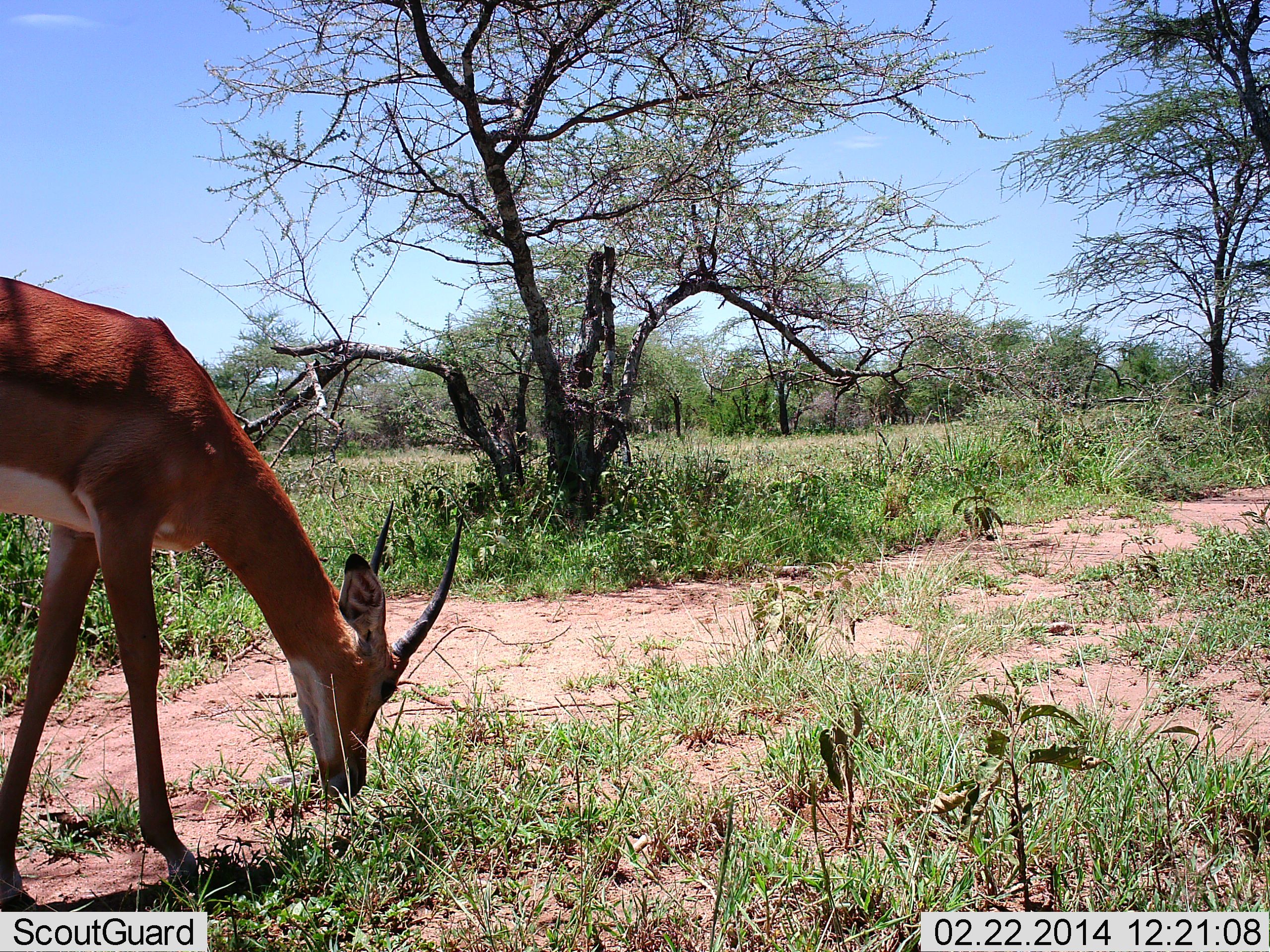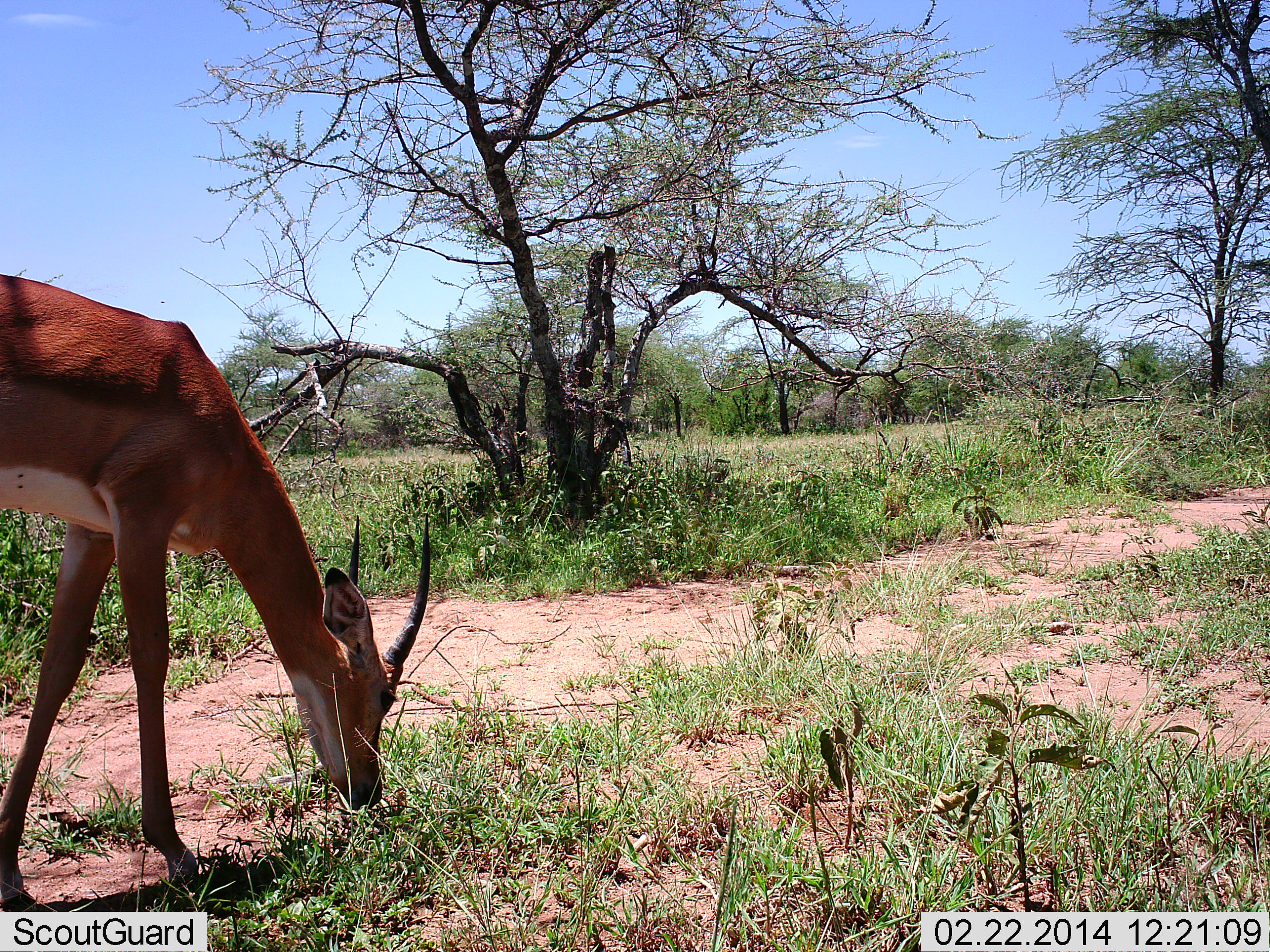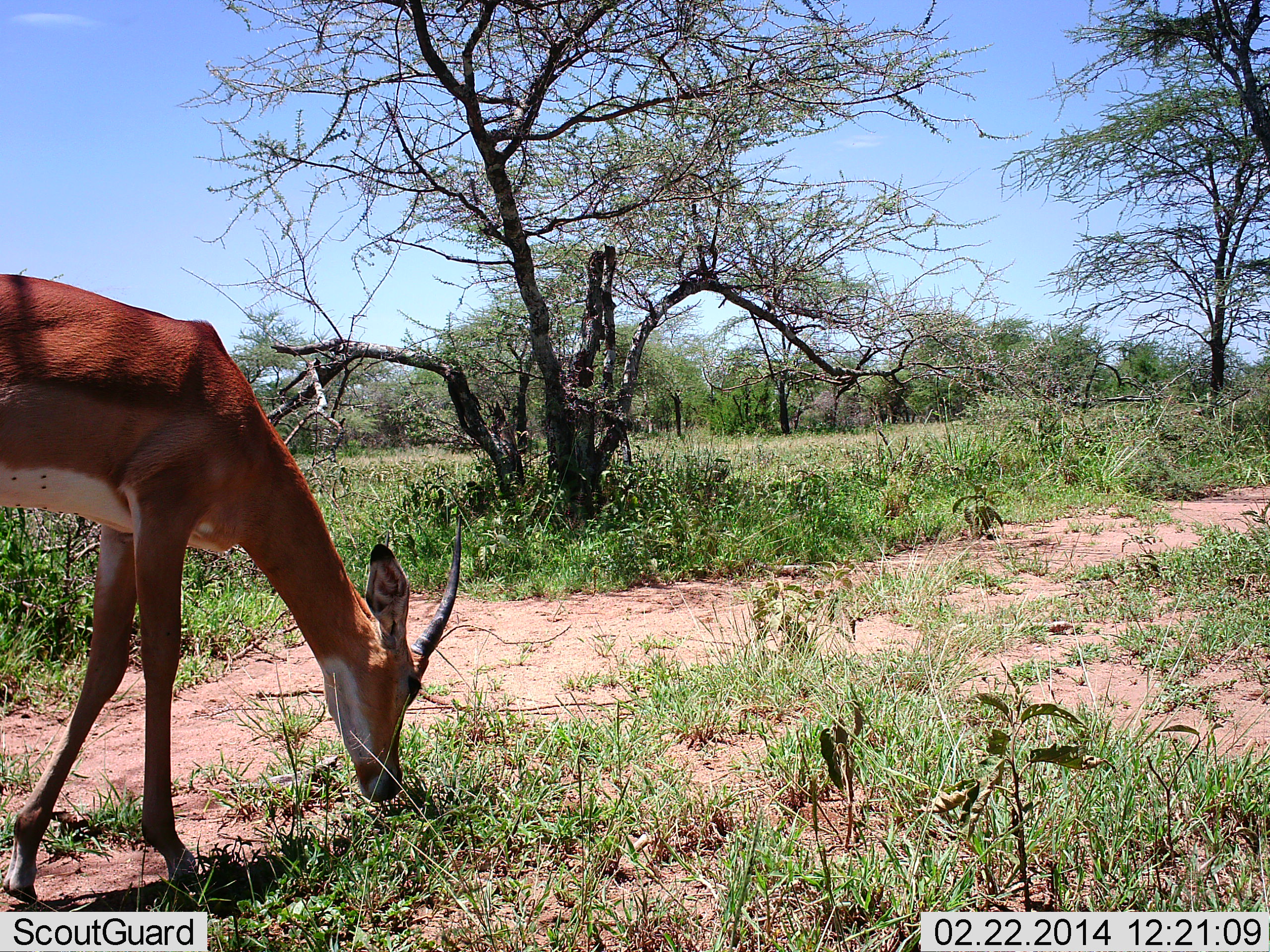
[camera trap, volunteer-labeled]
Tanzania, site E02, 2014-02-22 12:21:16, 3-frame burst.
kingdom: Animalia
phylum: Chordata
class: Mammalia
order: Artiodactyla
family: Bovidae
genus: Aepyceros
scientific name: Aepyceros melampus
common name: impala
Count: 1.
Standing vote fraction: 0%.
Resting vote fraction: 0%.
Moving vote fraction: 20%.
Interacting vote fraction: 0%.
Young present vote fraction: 10%.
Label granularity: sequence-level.